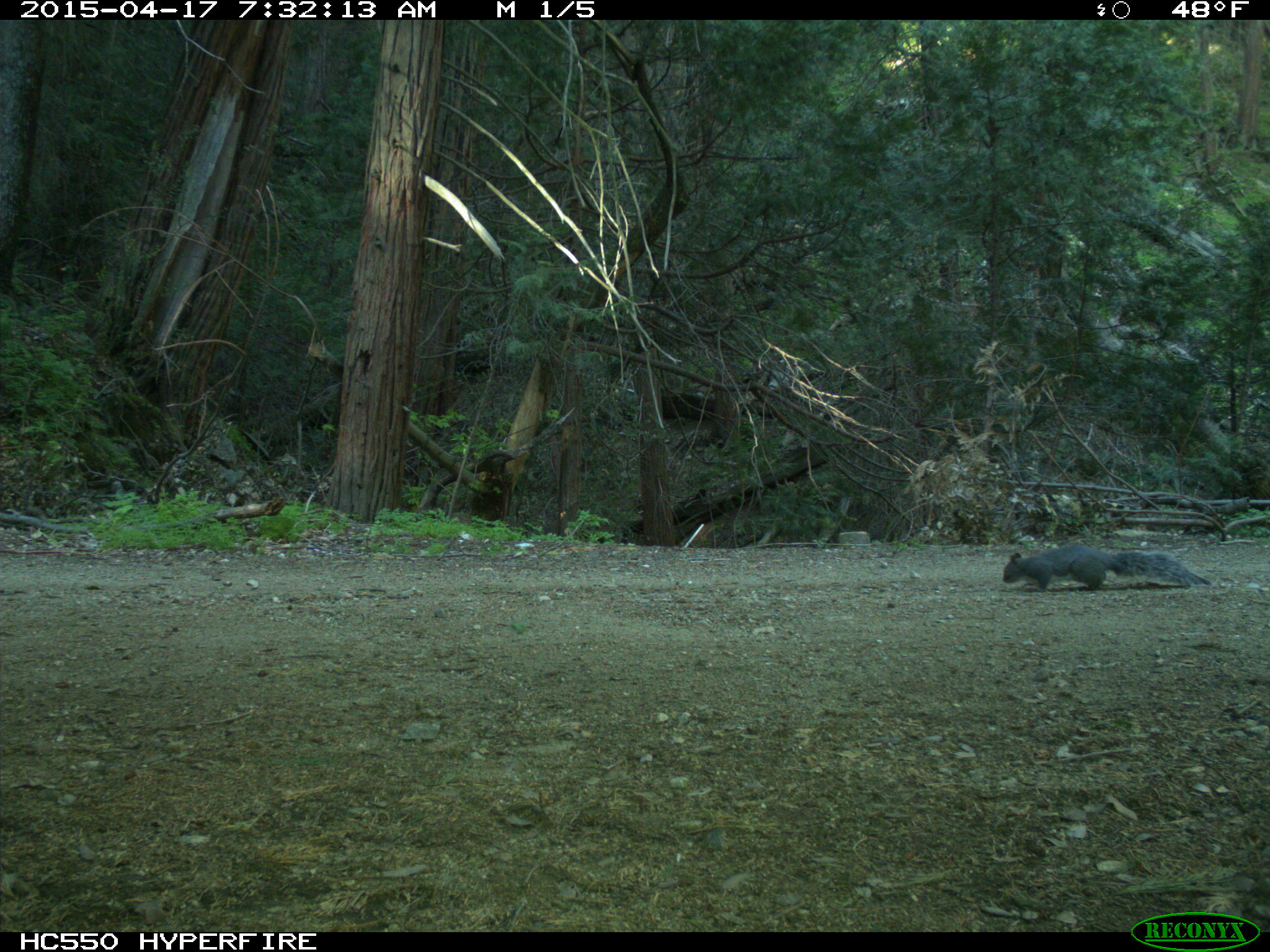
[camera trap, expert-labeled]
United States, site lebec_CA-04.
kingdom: Animalia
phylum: Chordata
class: Mammalia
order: Rodentia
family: Sciuridae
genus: Sciurus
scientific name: Sciurus carolinensis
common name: eastern gray squirrel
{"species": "Sciurus carolinensis (eastern gray squirrel)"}